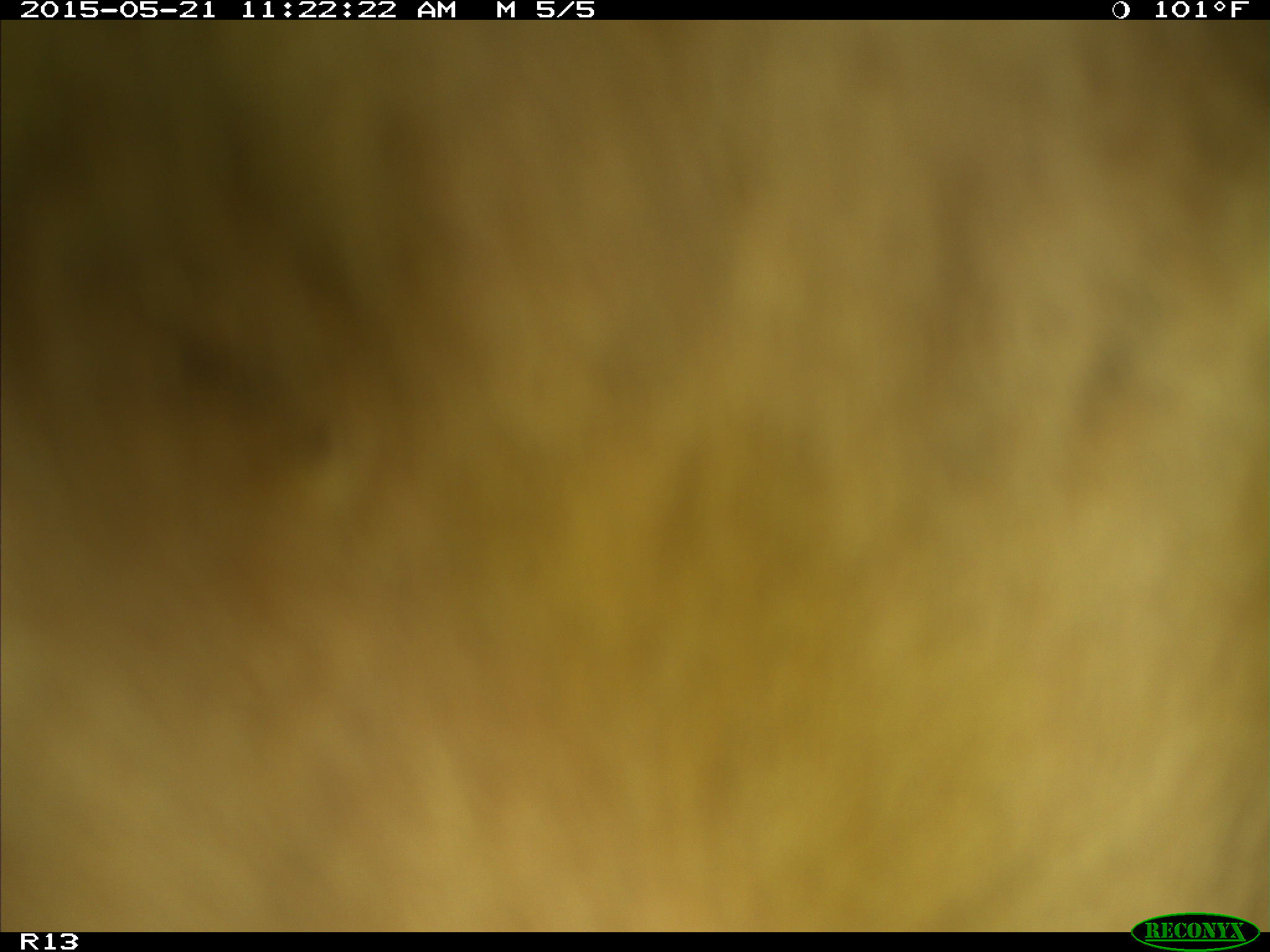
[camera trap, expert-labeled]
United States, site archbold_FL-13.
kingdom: Animalia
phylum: Chordata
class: Mammalia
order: Artiodactyla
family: Bovidae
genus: Bos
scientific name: Bos taurus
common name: domestic cow